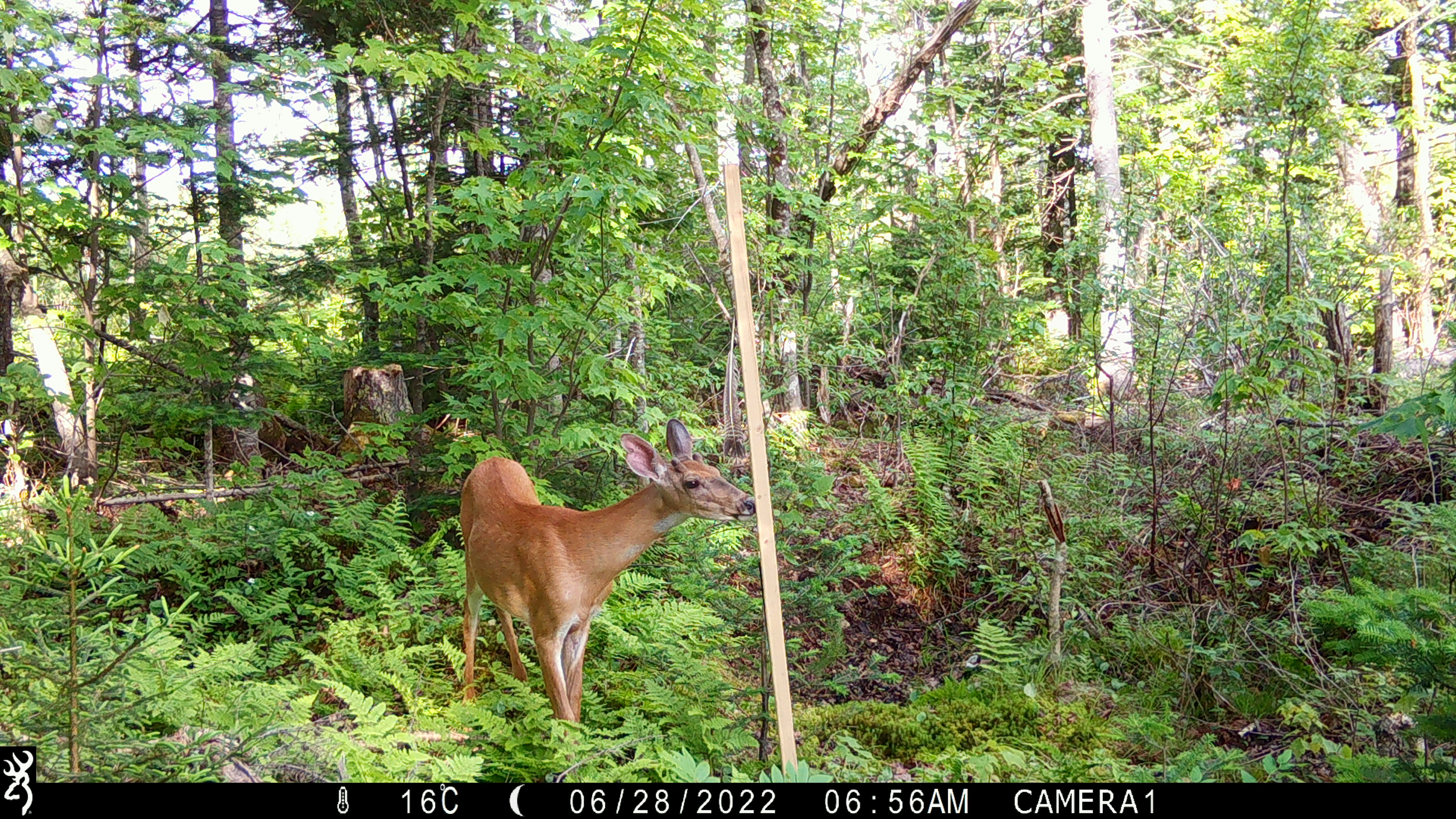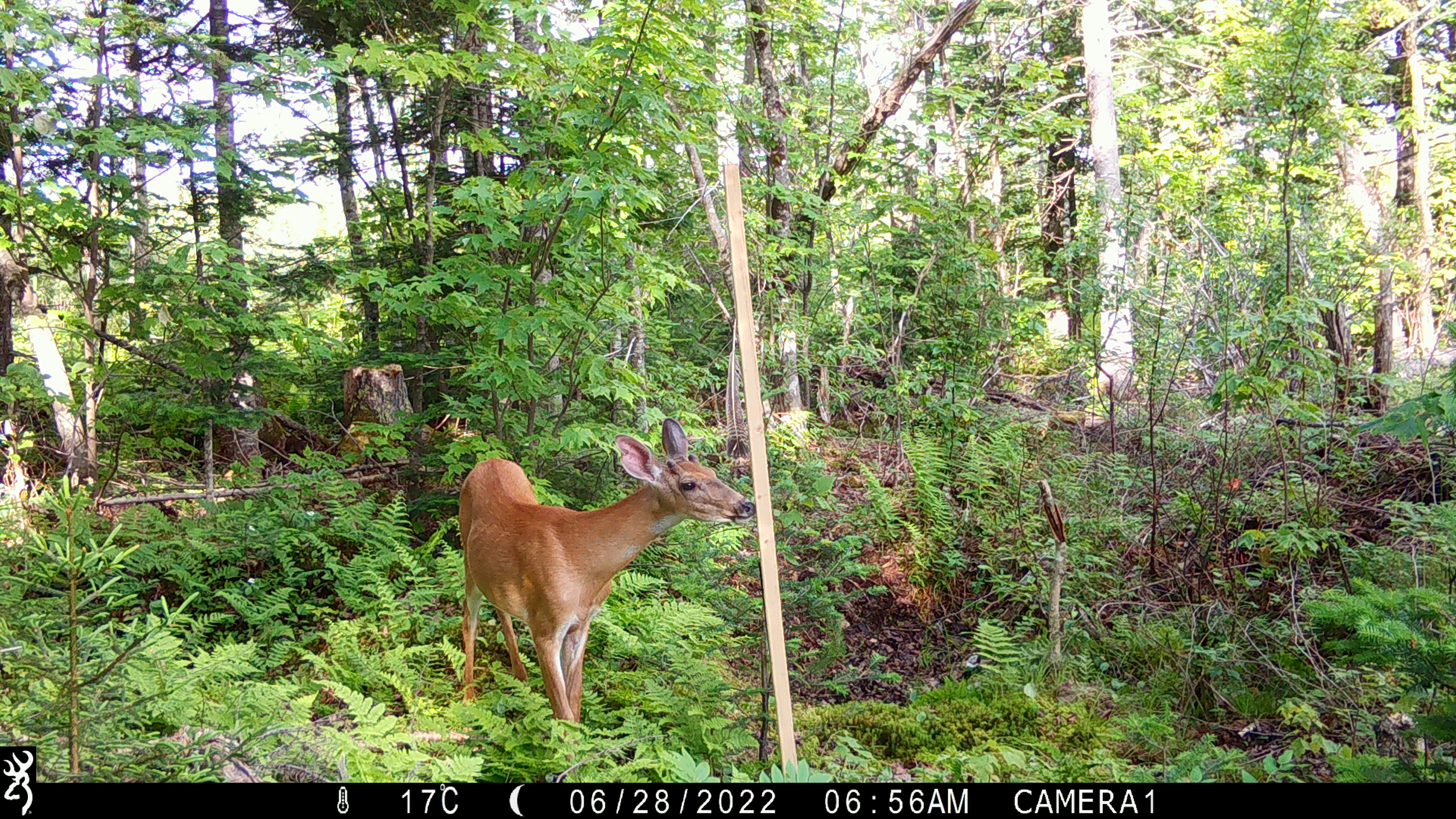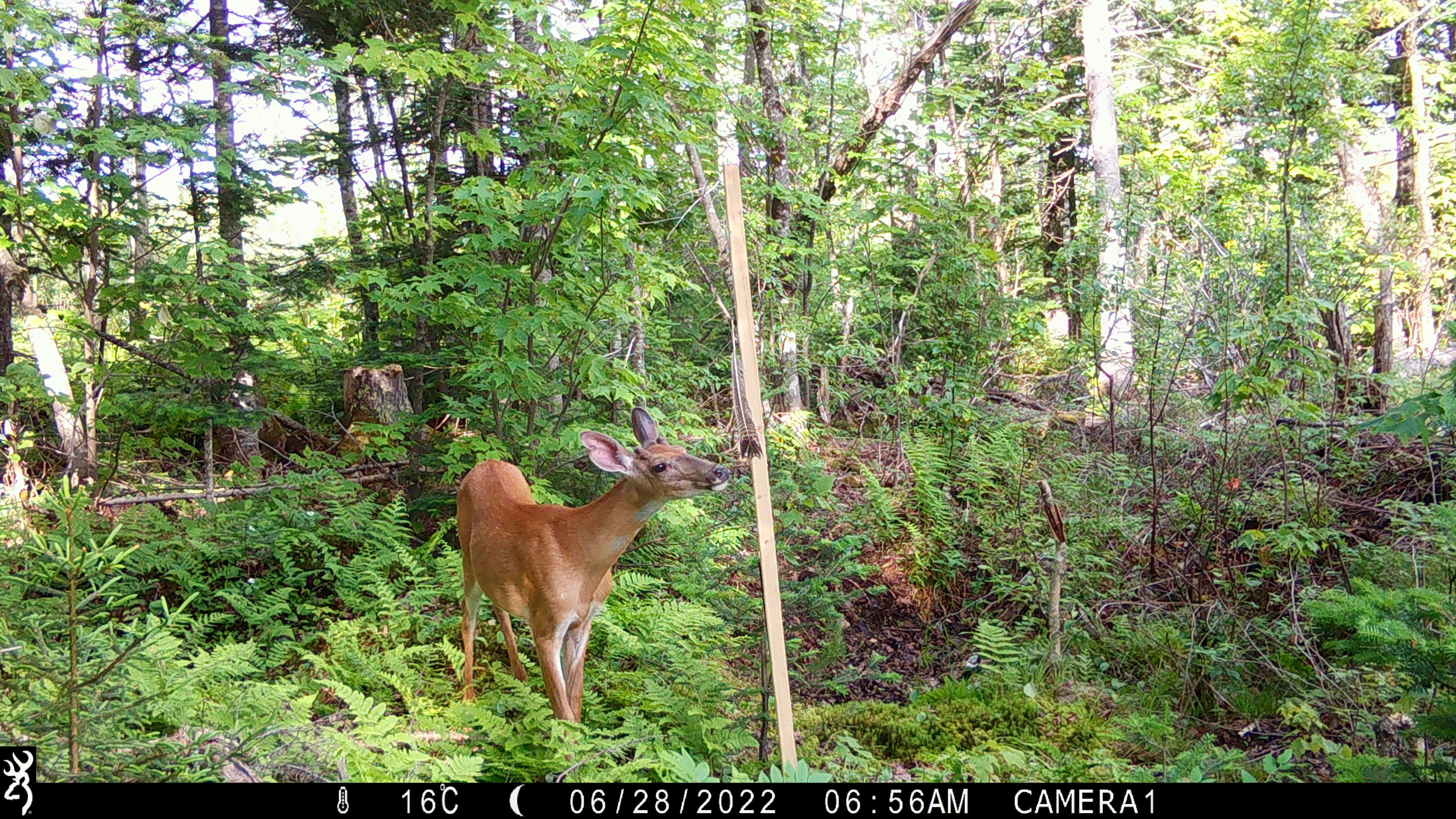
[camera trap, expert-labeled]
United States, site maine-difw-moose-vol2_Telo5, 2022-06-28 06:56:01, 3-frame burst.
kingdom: Animalia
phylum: Chordata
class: Mammalia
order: Artiodactyla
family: Cervidae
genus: Odocoileus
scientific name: Odocoileus virginianus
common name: white-tailed deer